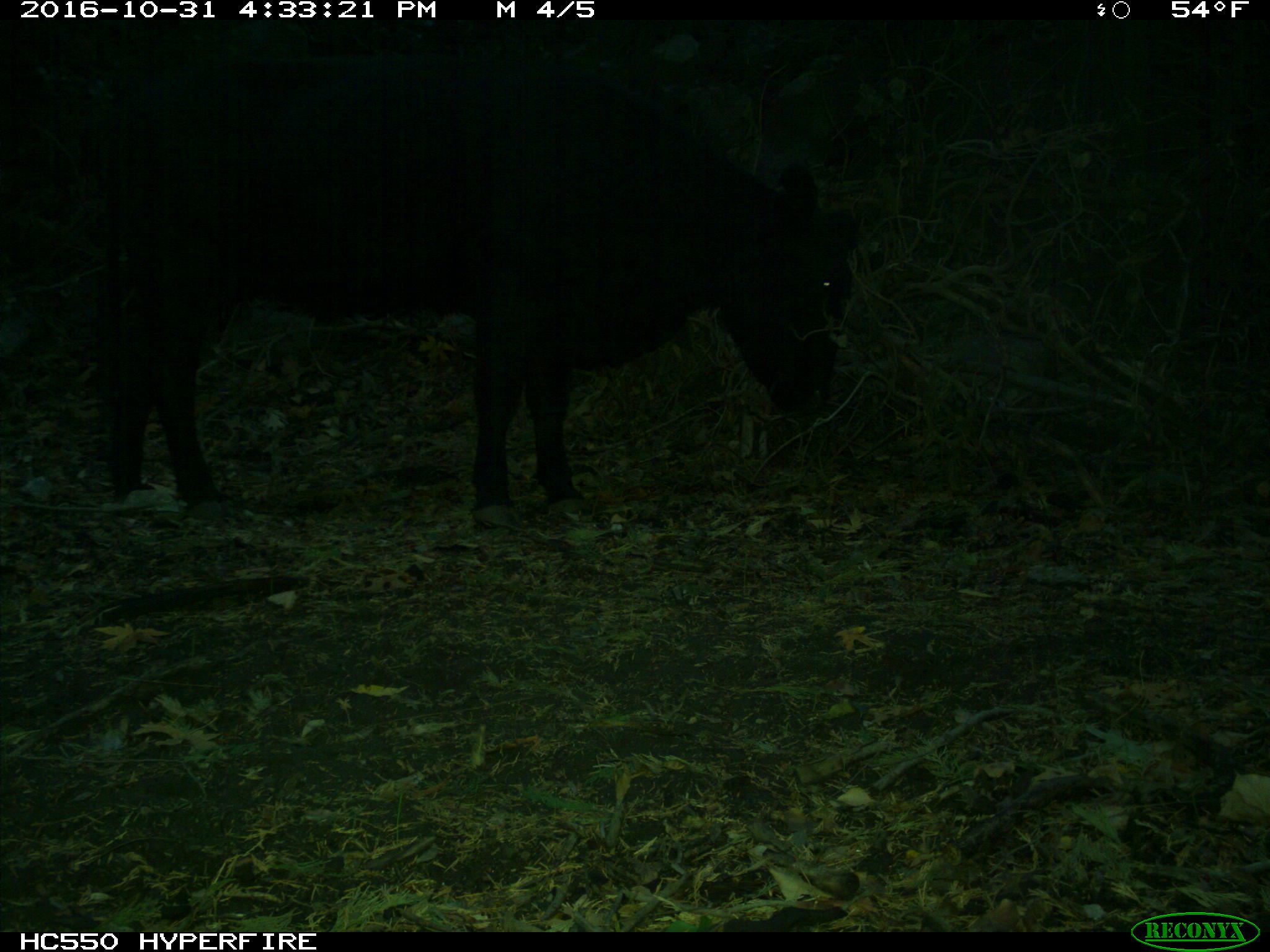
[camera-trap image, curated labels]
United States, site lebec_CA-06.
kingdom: Animalia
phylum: Chordata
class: Mammalia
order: Artiodactyla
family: Bovidae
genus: Bos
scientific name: Bos taurus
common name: domestic cow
Bos taurus (domestic cow).